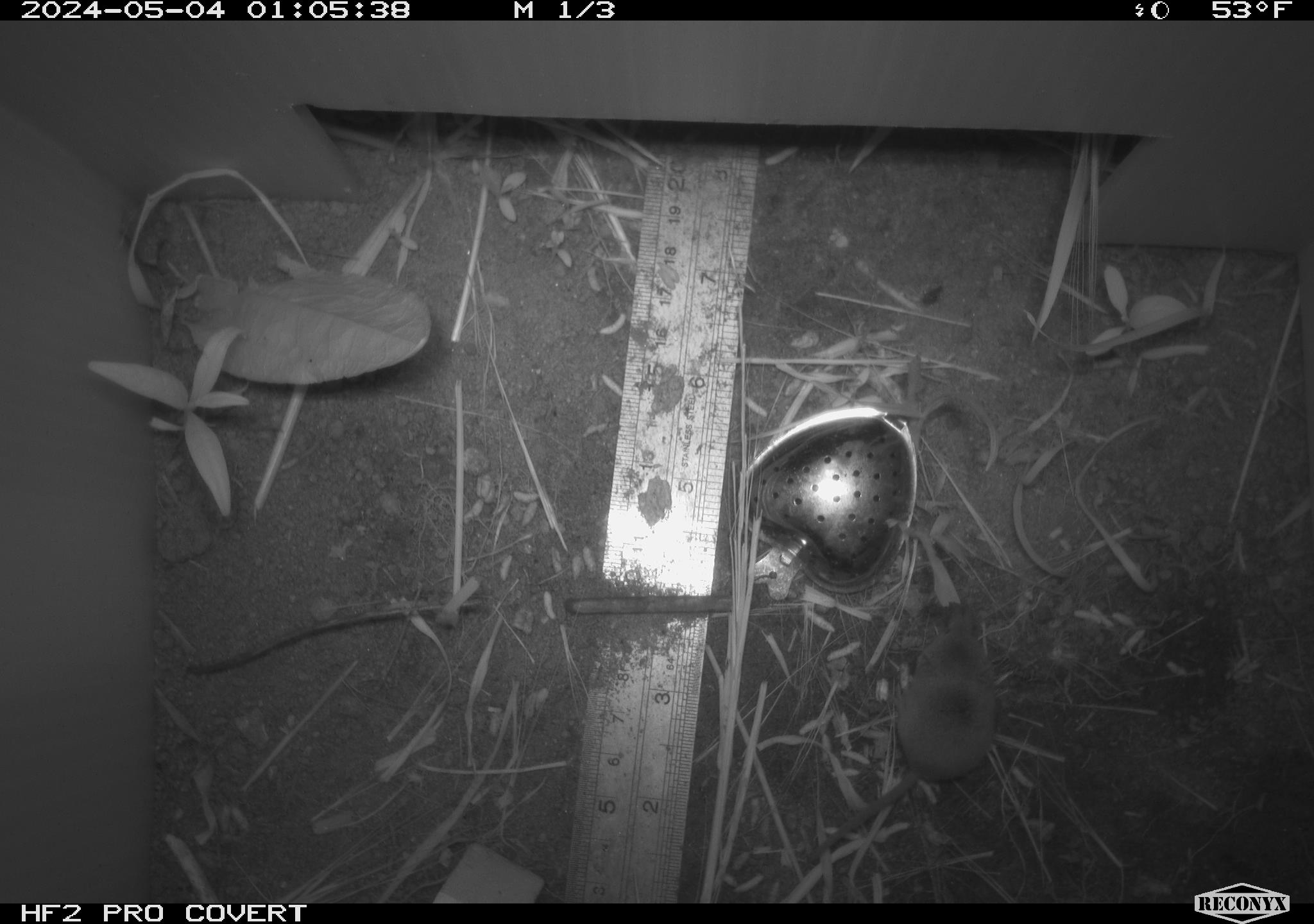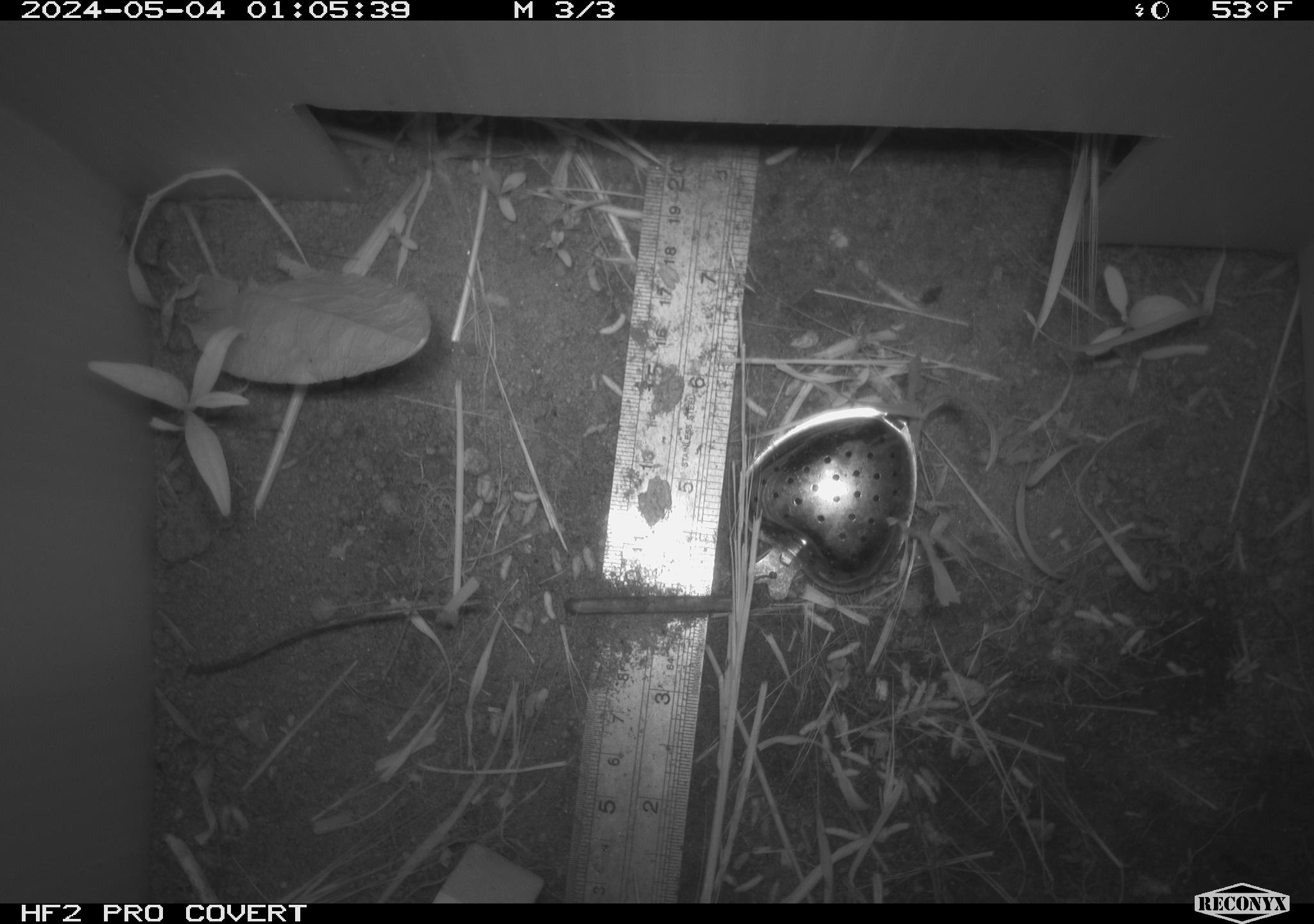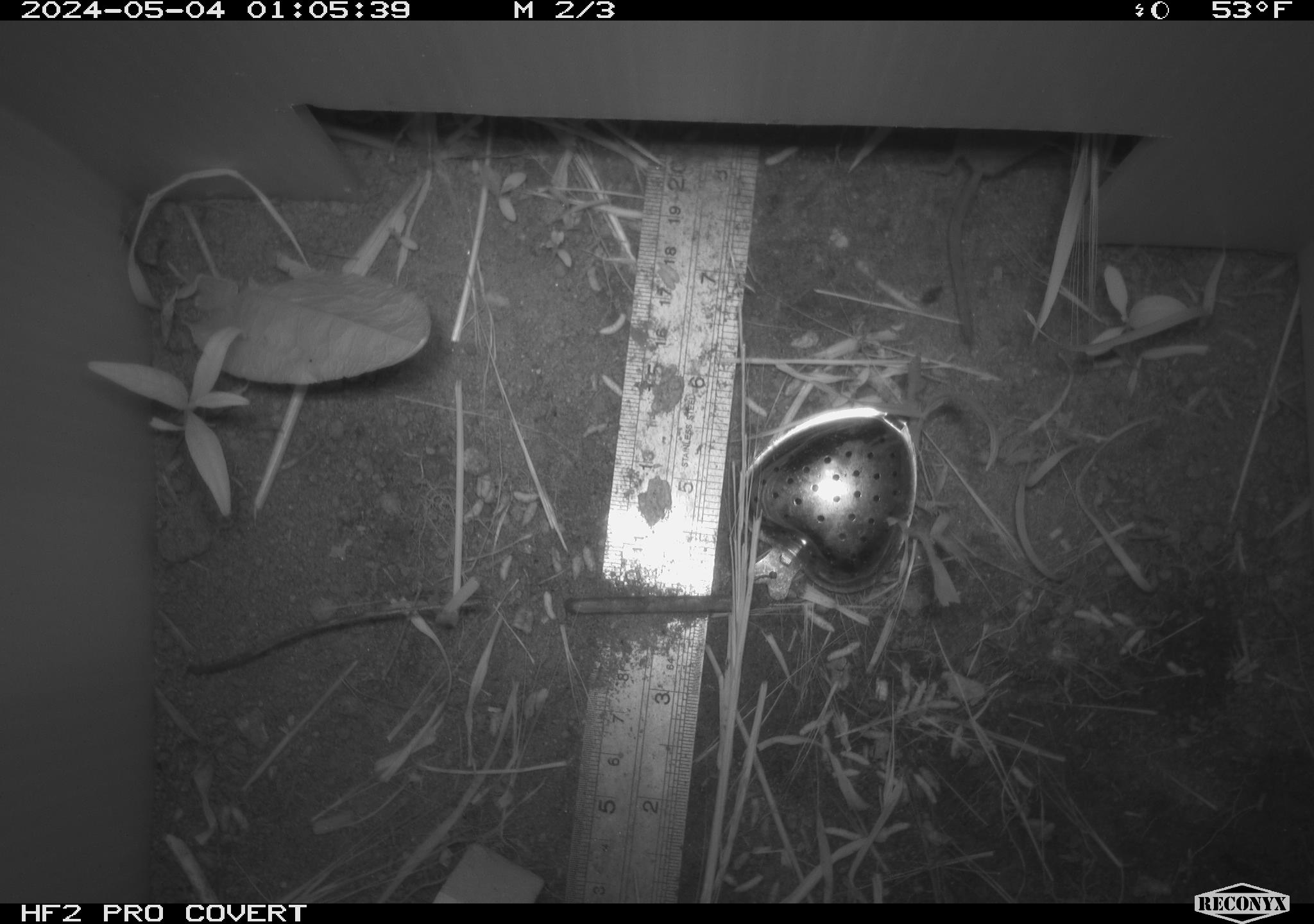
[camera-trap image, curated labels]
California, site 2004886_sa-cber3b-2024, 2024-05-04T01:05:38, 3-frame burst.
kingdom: Animalia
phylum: Chordata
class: Mammalia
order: Eulipotyphla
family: Soricidae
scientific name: Soricidae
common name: shrews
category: soricidae family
Soricidae family (shrews) (Soricidae).